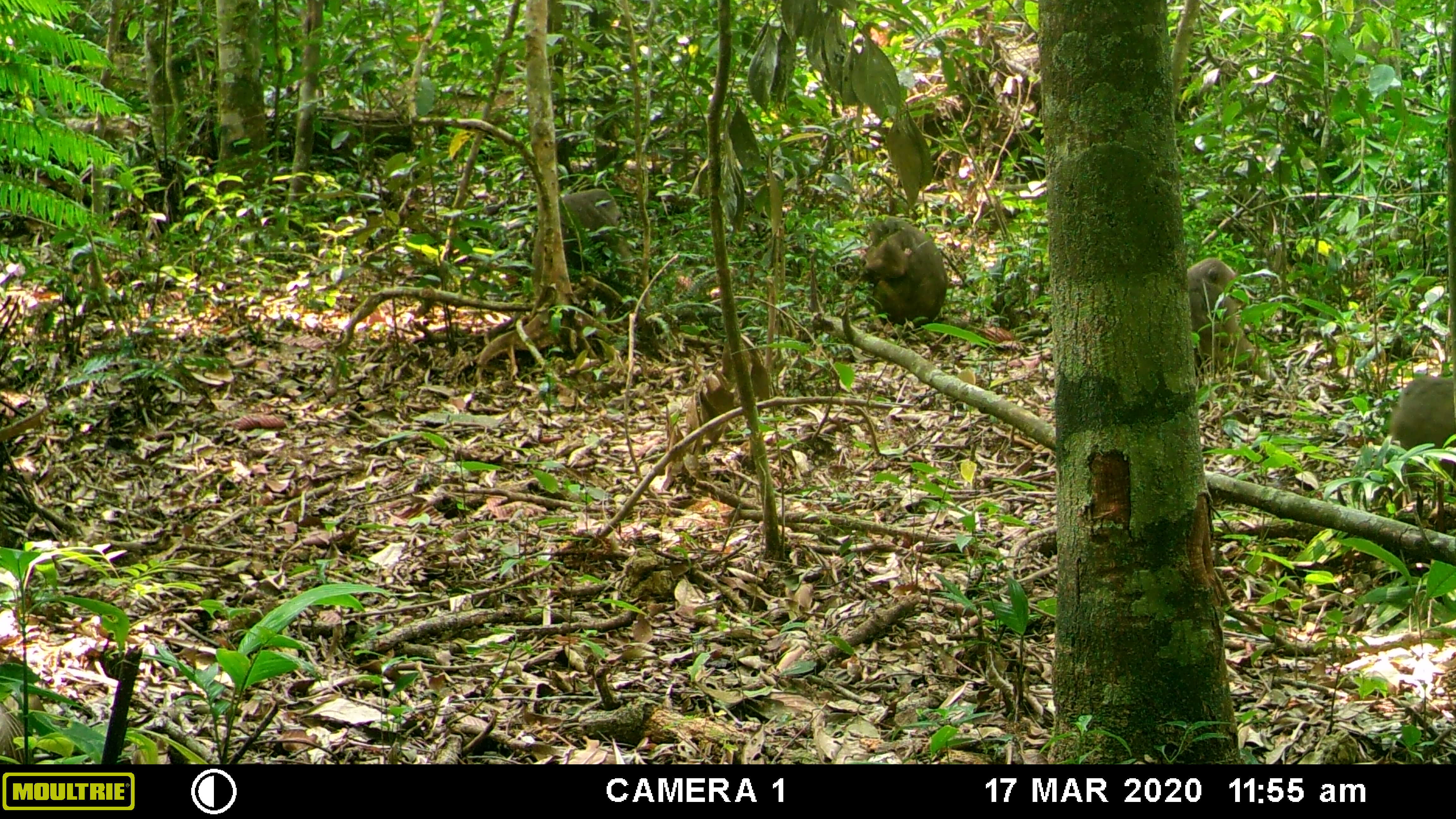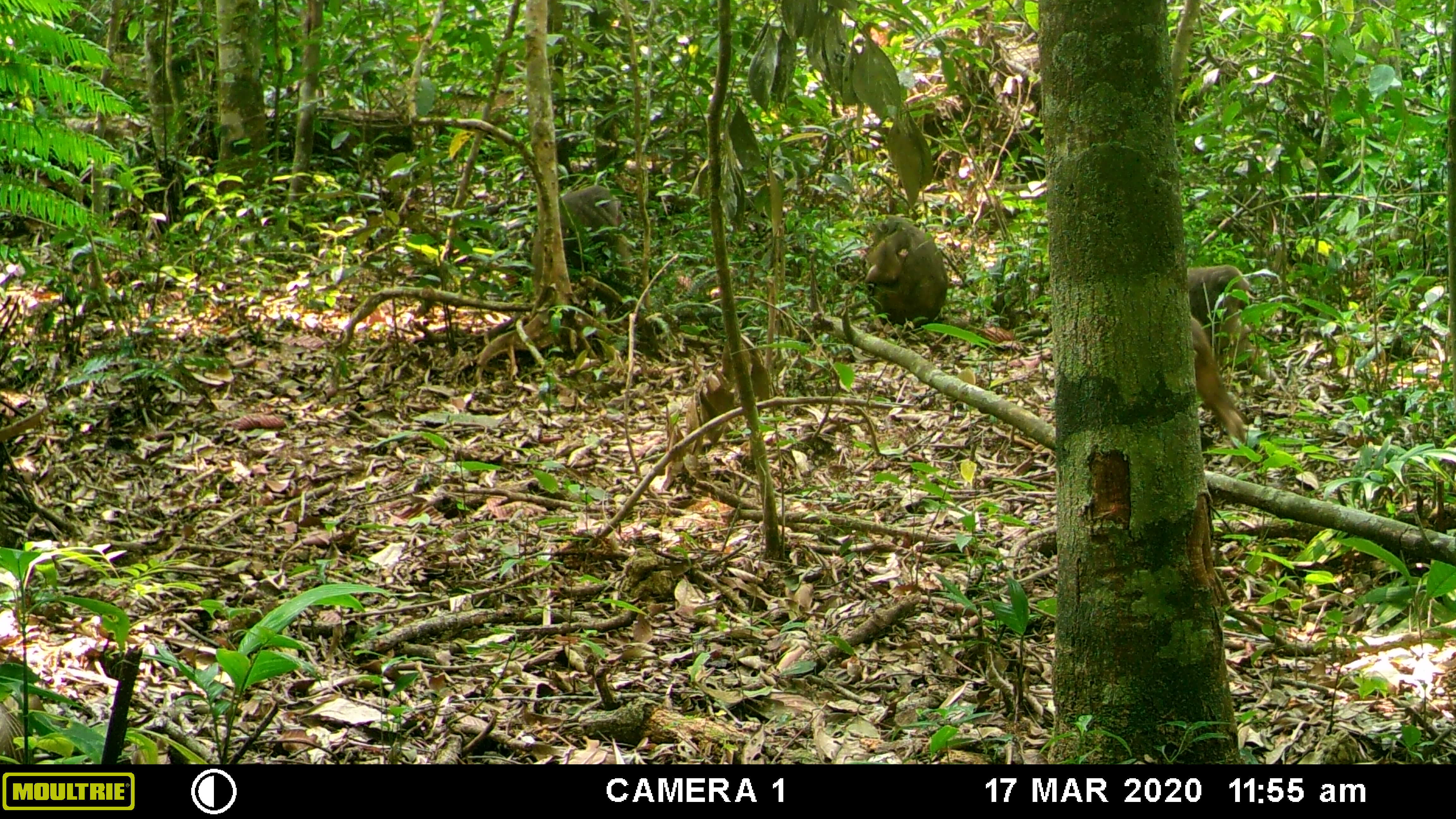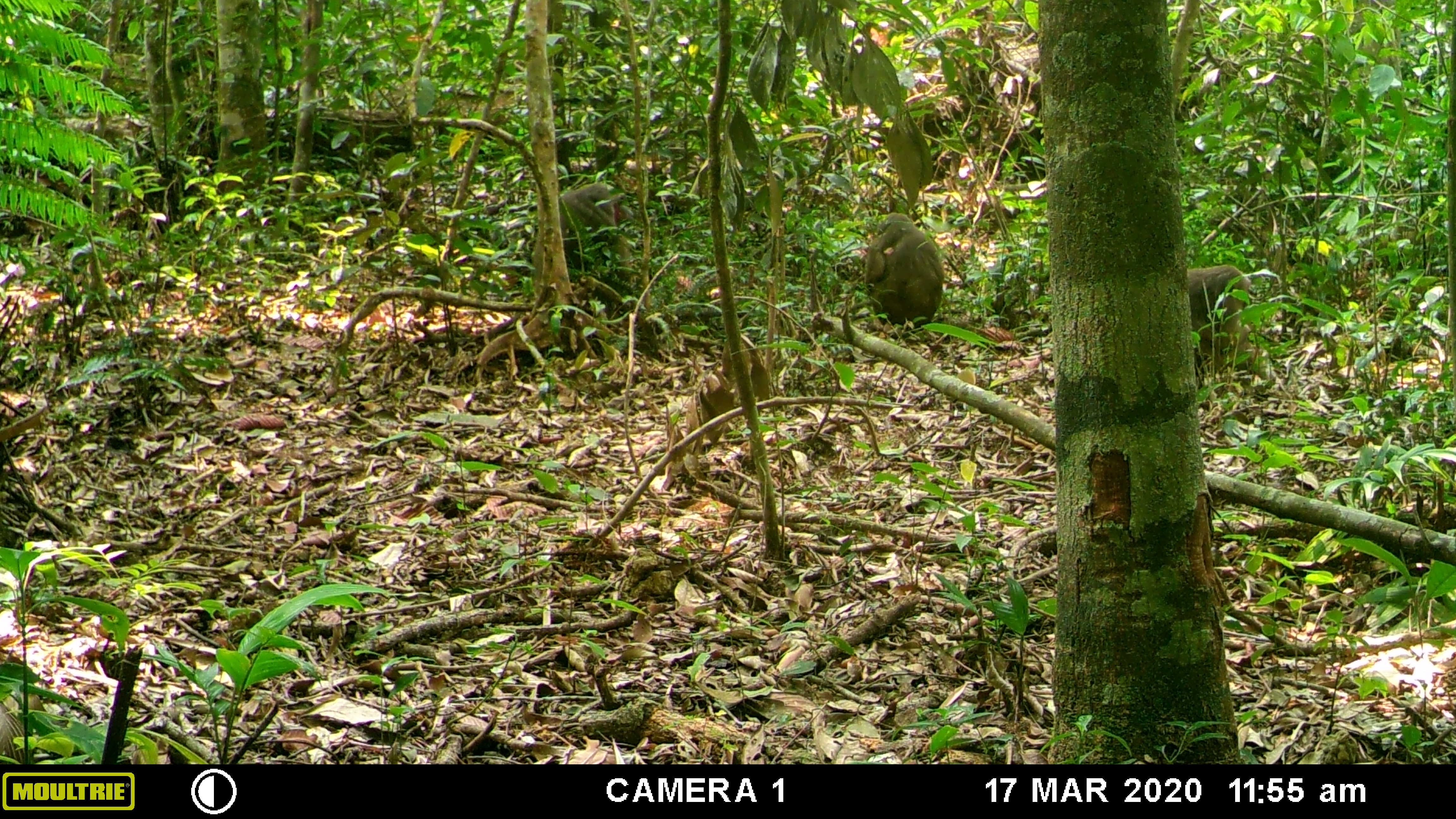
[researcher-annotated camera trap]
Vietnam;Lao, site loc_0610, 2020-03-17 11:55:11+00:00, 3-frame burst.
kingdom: Animalia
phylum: Chordata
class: Mammalia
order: Primates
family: Cercopithecidae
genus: Macaca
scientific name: Macaca arctoides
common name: stump-tailed macaque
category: stump tailed macaque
Stump tailed macaque (stump-tailed macaque) (Macaca arctoides). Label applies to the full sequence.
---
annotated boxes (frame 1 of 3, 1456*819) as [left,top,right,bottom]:
stump tailed macaque: [1186,252,1275,383]; [1384,364,1455,522]; [556,187,633,319]; [863,217,946,326]; [861,239,912,282]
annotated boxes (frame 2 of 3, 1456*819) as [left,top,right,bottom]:
stump tailed macaque: [529,185,635,299]; [1165,306,1247,451]; [1179,263,1275,380]; [858,215,949,324]; [863,239,908,298]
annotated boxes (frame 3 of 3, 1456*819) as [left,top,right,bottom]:
stump tailed macaque: [557,181,637,319]; [1187,263,1275,386]; [862,210,944,332]; [860,233,894,286]